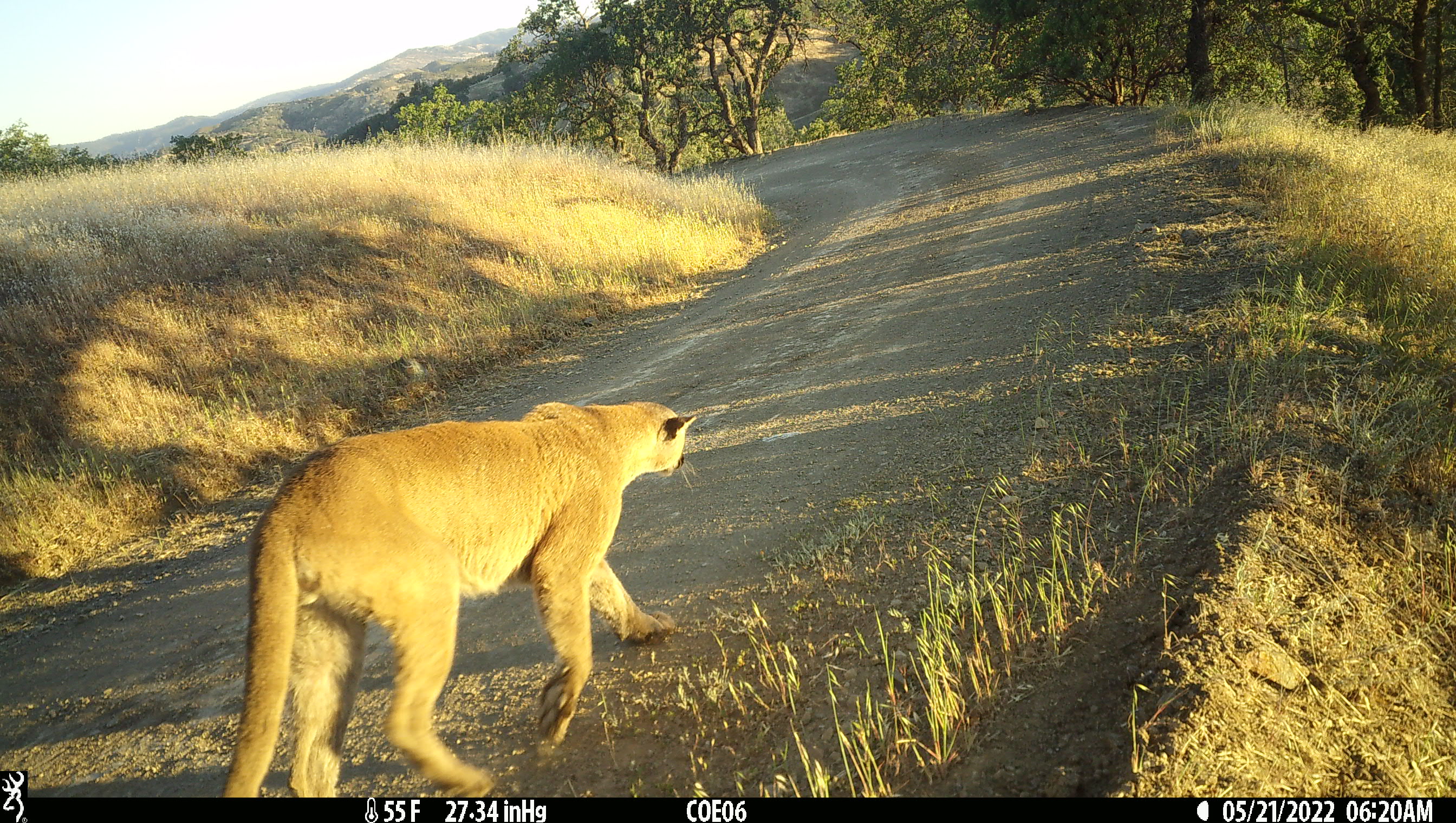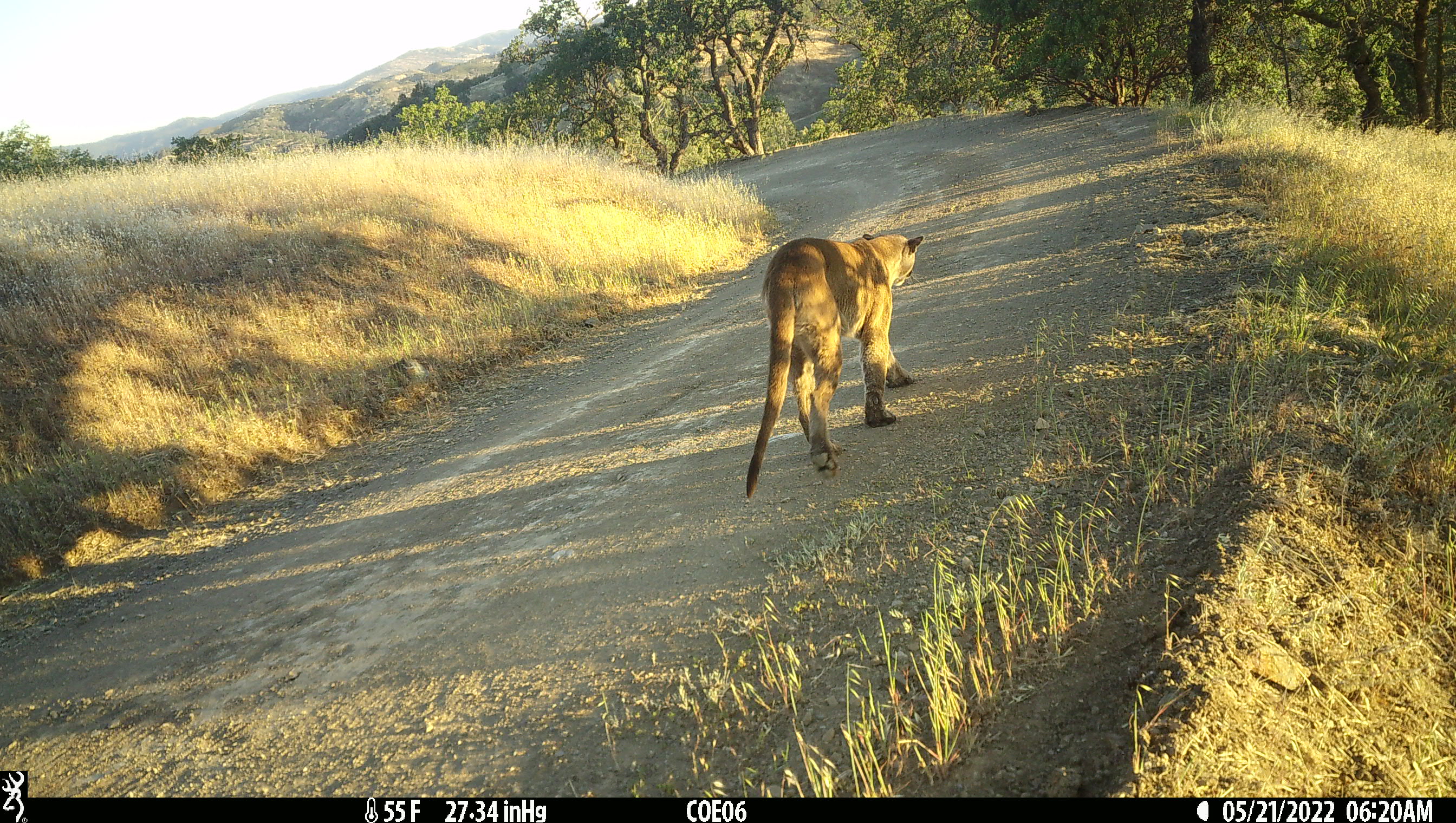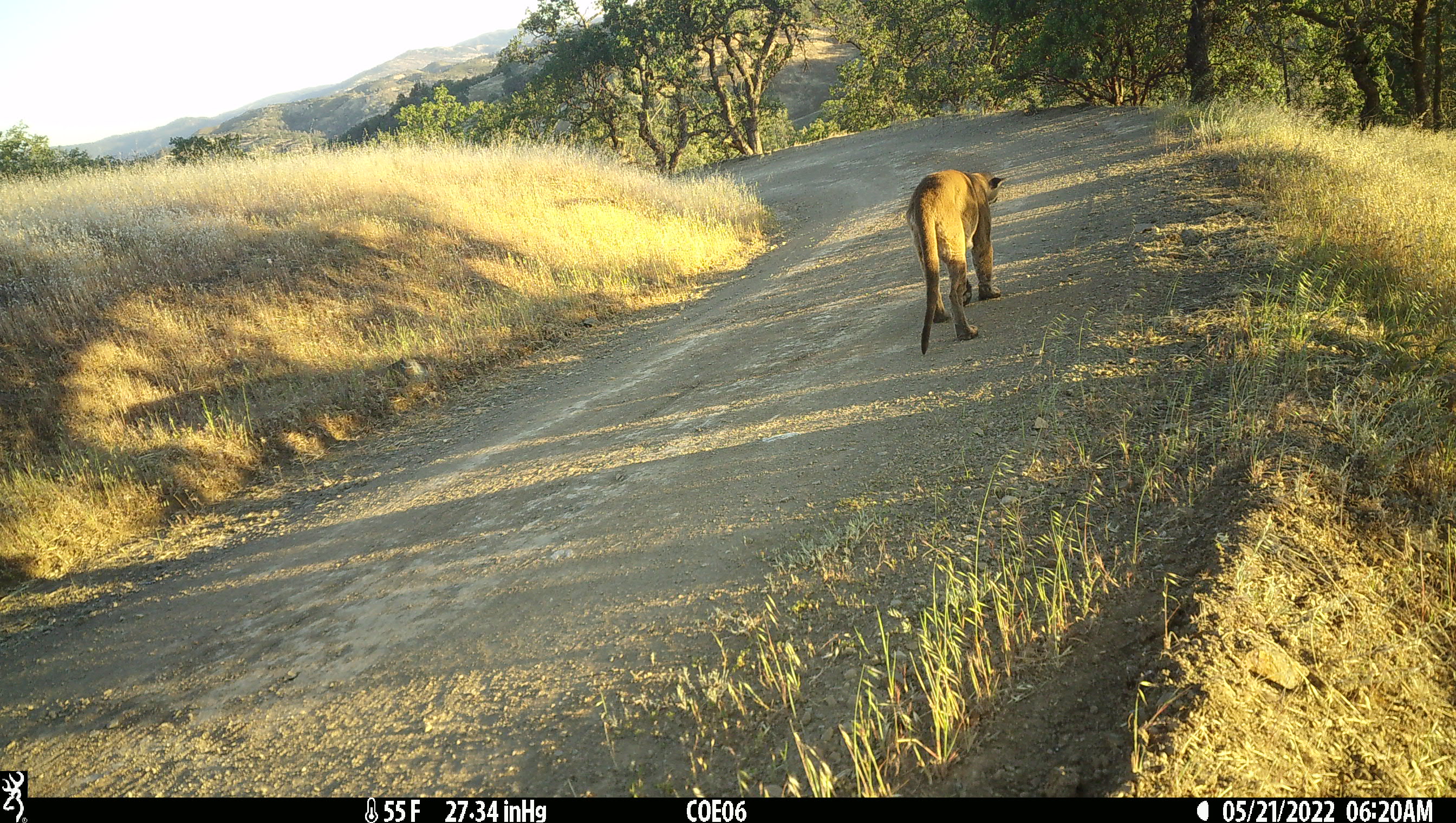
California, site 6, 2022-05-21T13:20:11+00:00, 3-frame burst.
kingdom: Animalia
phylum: Chordata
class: Mammalia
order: Carnivora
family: Felidae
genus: Puma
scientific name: Puma concolor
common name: puma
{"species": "puma (Puma concolor)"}